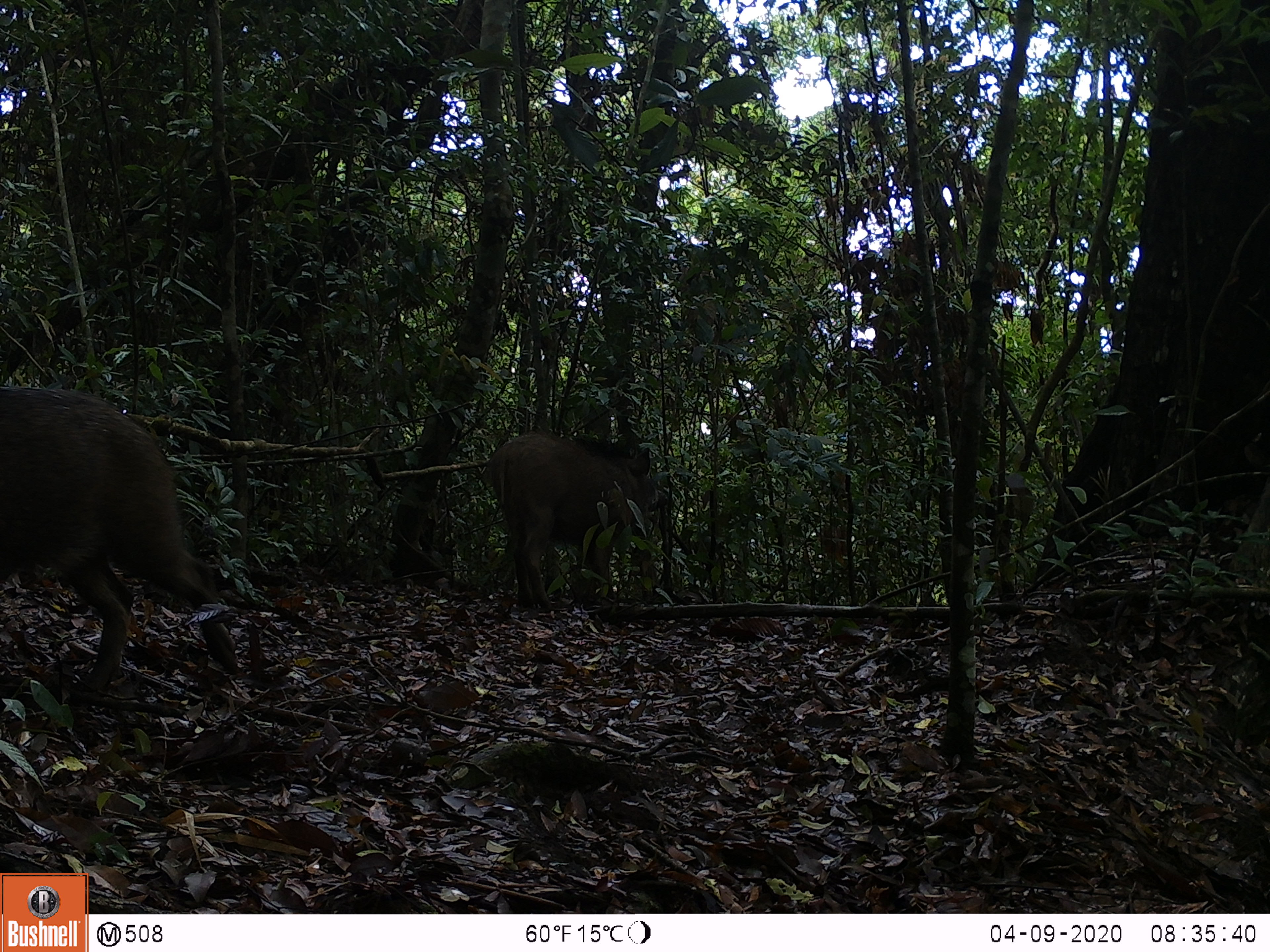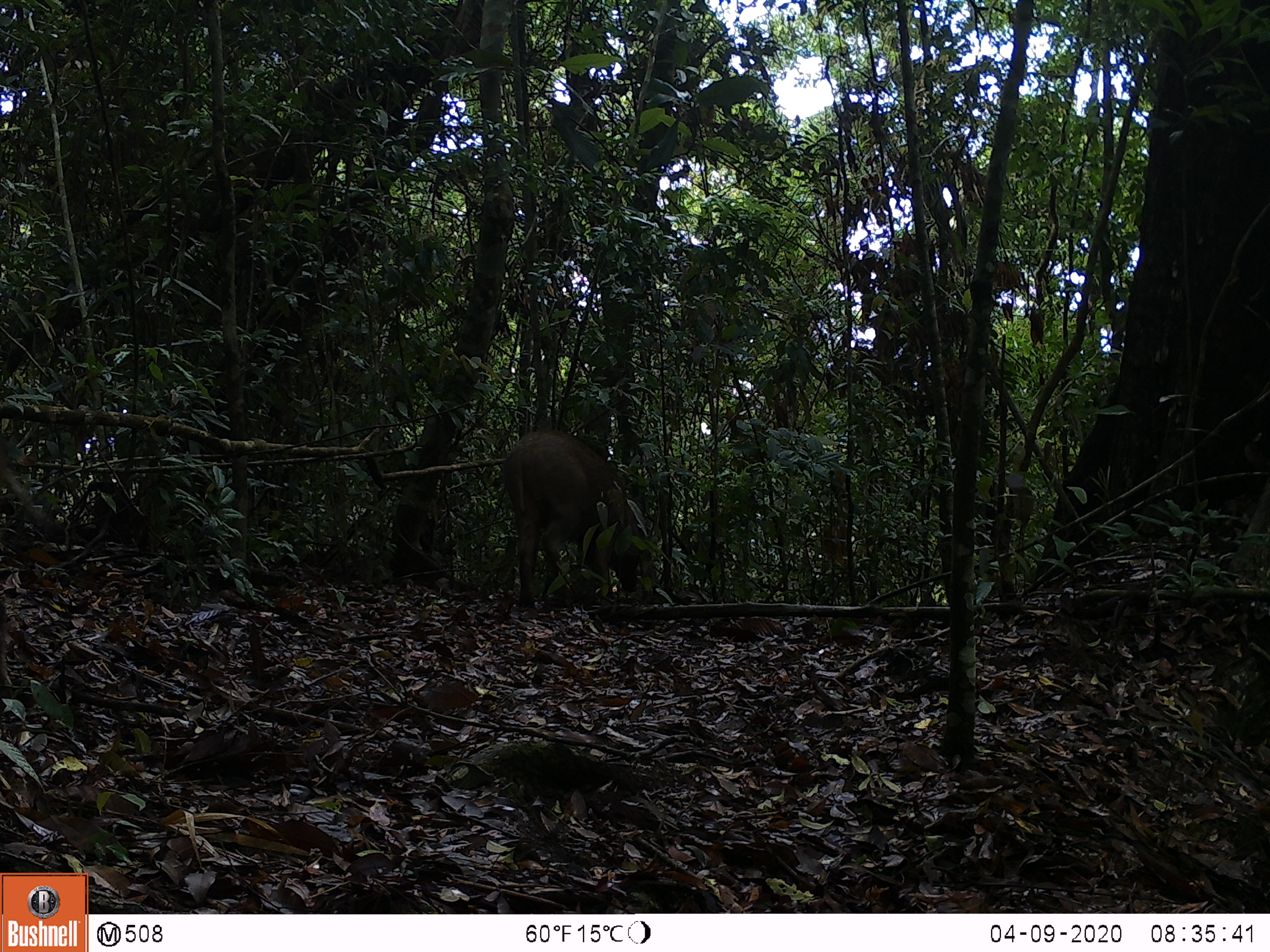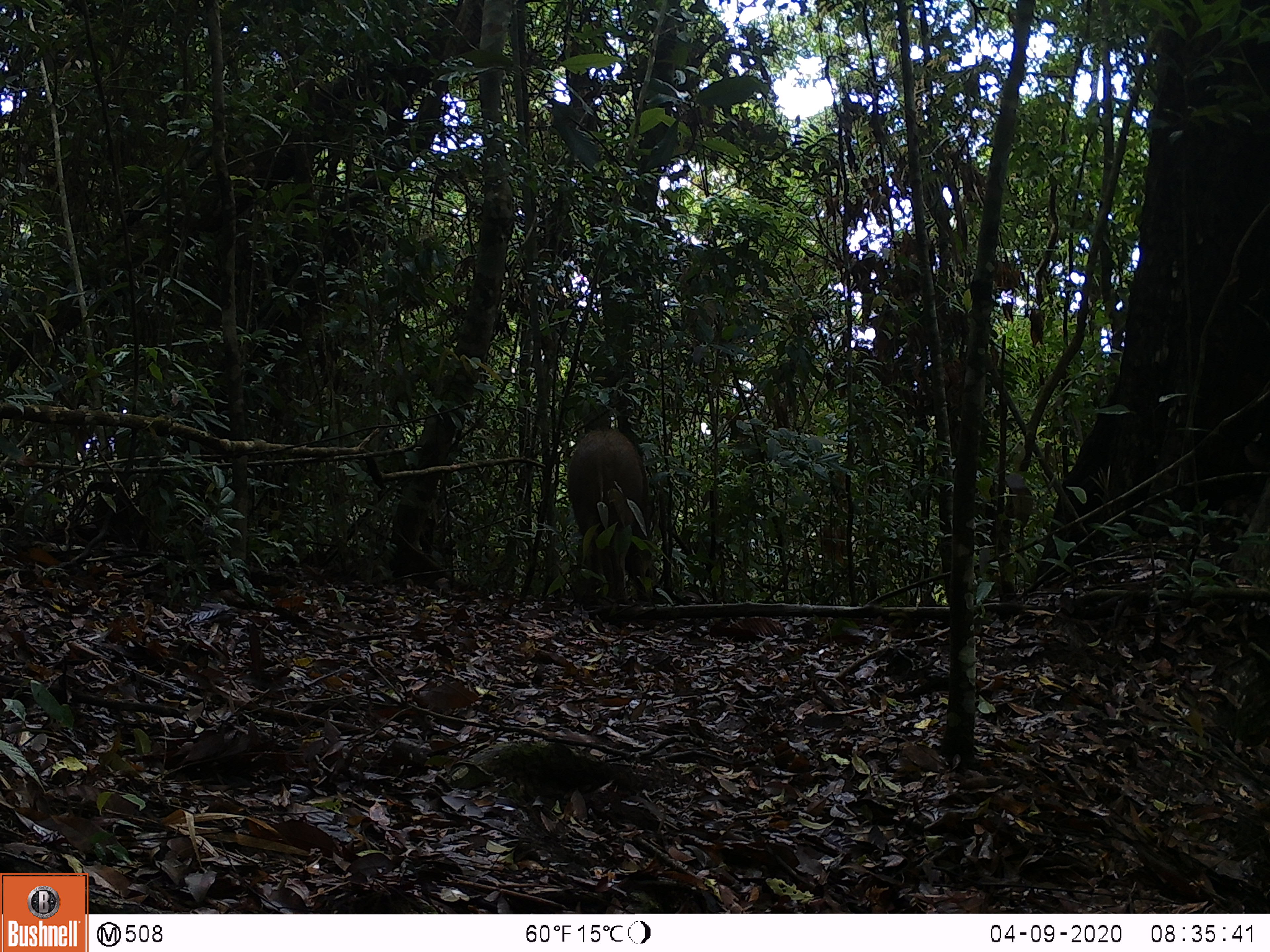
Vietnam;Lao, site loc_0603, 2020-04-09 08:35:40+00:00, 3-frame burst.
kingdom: Animalia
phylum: Chordata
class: Mammalia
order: Artiodactyla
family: Suidae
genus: Sus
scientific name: Sus scrofa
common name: eurasian wild pig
Eurasian wild pig (Sus scrofa). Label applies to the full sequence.